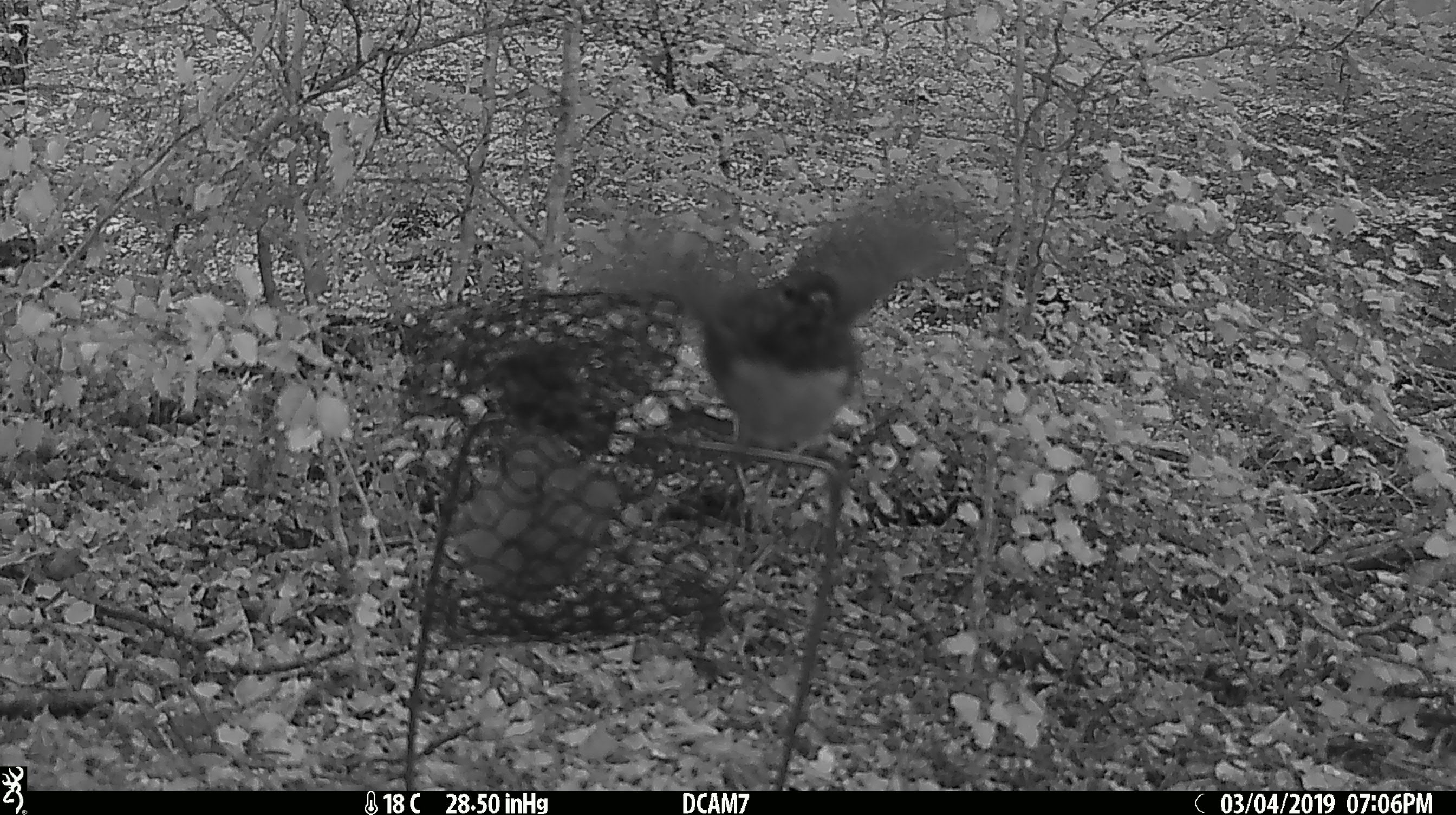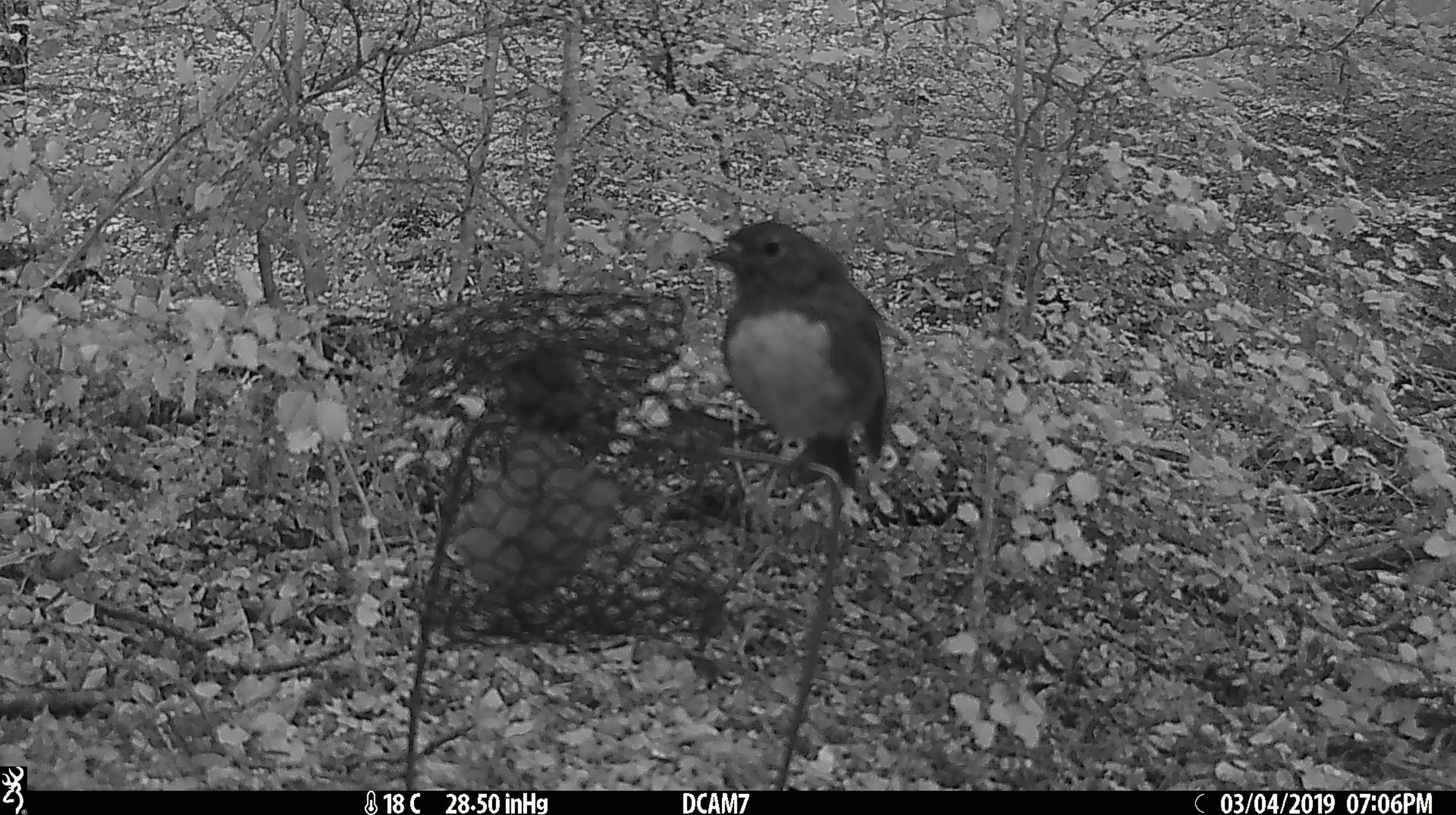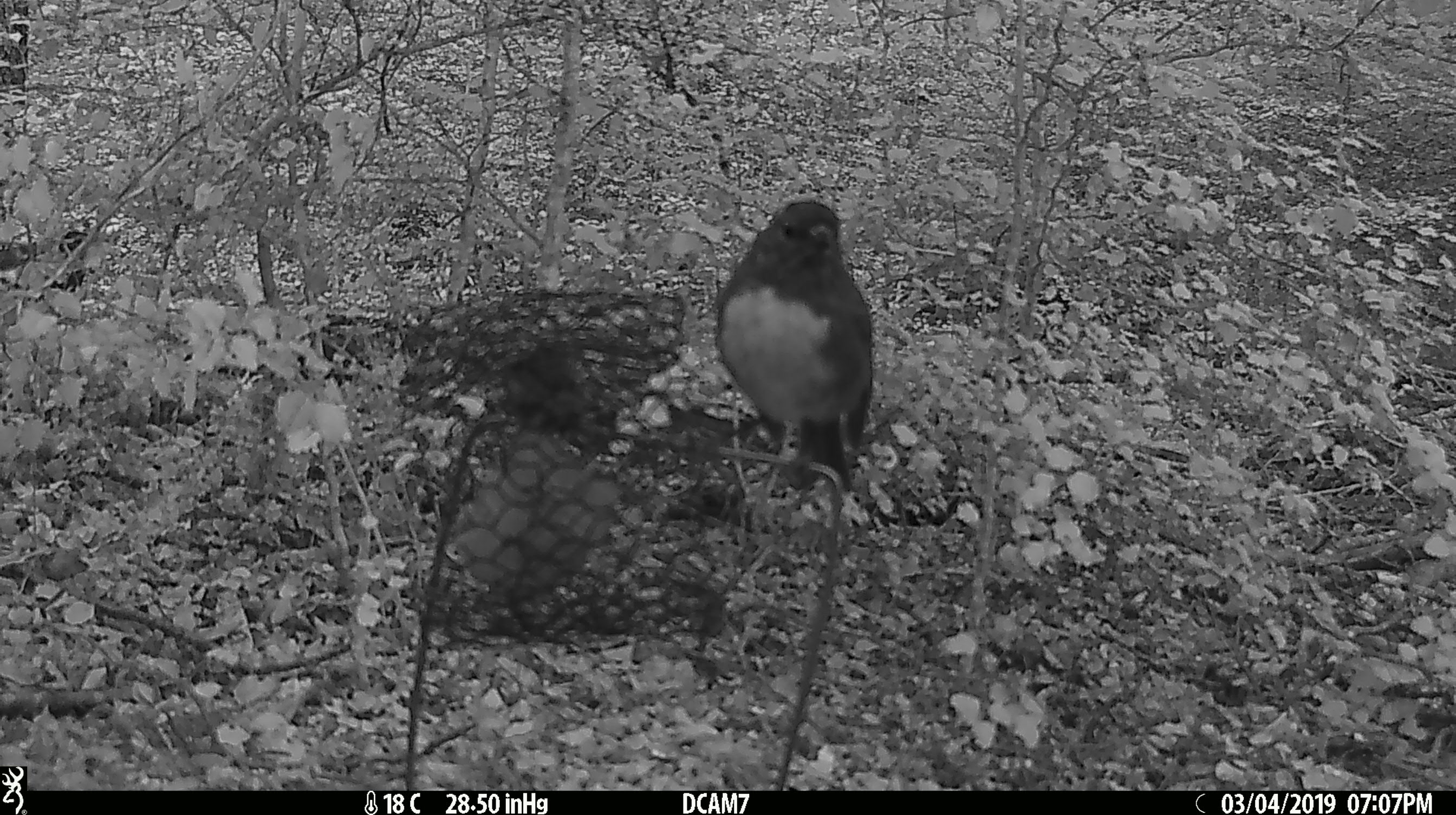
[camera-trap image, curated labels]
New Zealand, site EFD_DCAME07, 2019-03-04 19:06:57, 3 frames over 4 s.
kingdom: Animalia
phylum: Chordata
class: Aves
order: Passeriformes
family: Petroicidae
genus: Petroica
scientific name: Petroica australis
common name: new zealand robin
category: robin